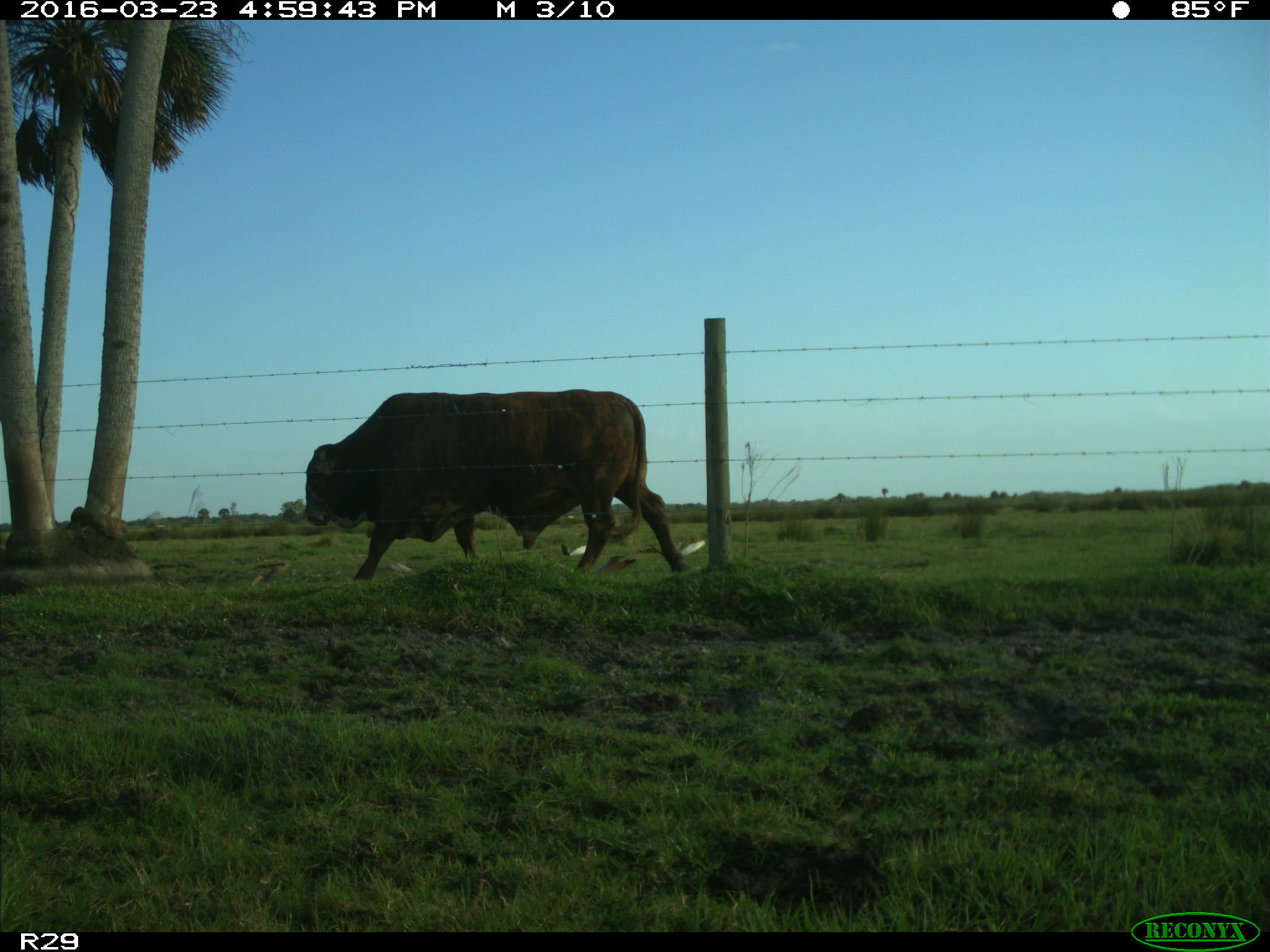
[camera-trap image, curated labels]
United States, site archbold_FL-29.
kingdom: Animalia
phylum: Chordata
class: Mammalia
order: Artiodactyla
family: Bovidae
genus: Bos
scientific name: Bos taurus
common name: domestic cow